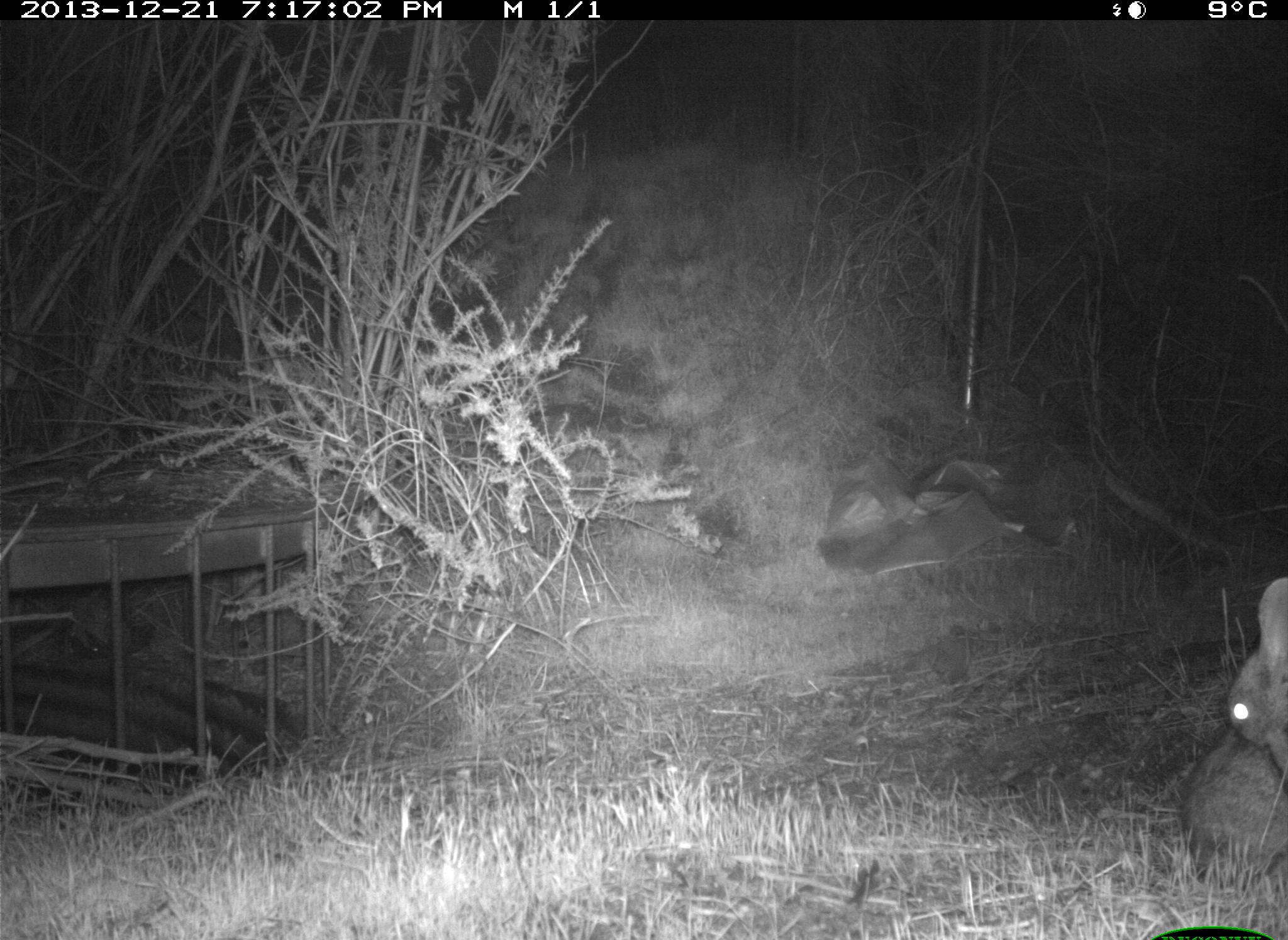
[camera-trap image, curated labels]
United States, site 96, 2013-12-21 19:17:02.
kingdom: Animalia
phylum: Chordata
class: Mammalia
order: Lagomorpha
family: Leporidae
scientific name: Leporidae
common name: rabbits and hares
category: rabbit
Rabbit (rabbits and hares) (Leporidae).